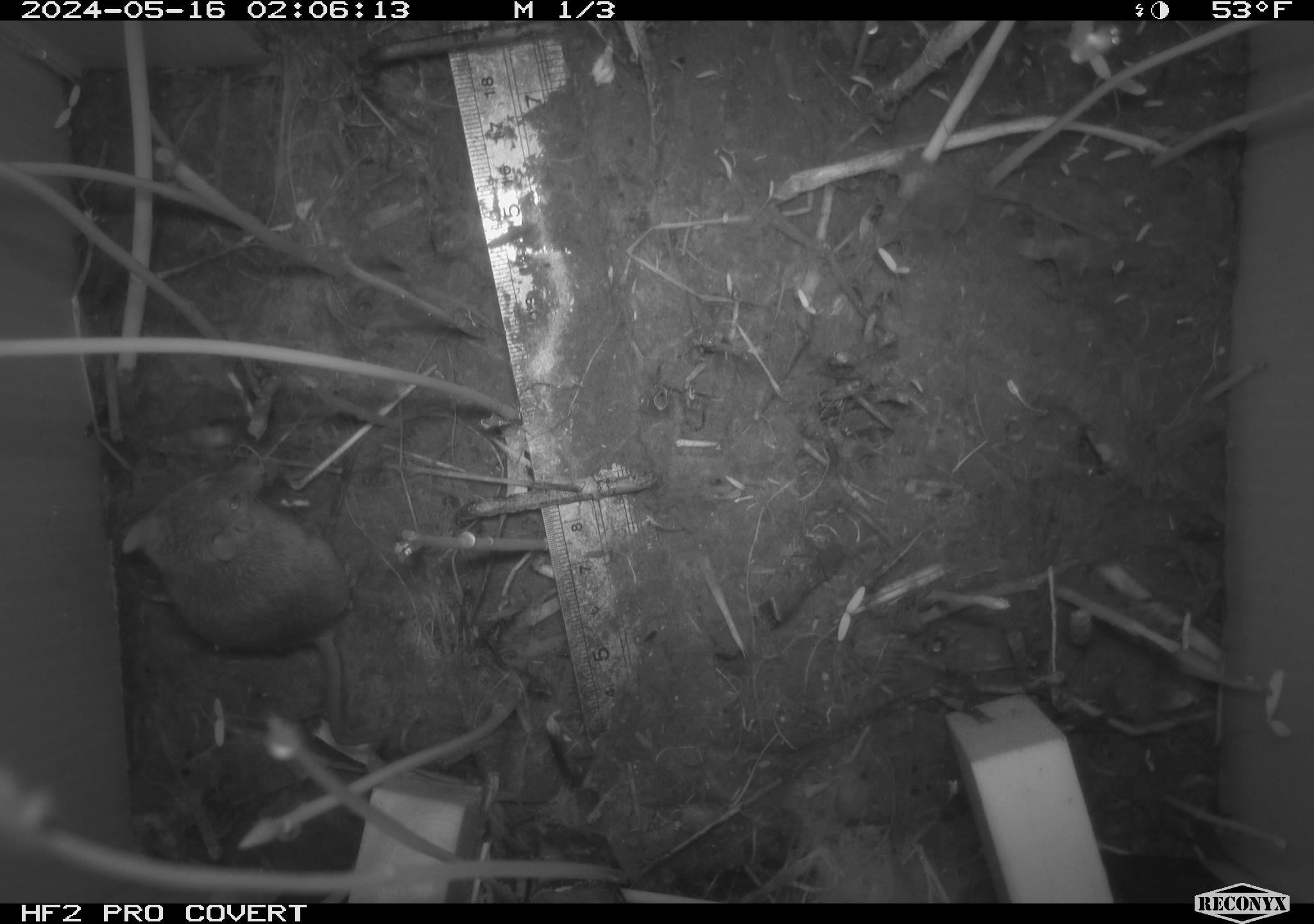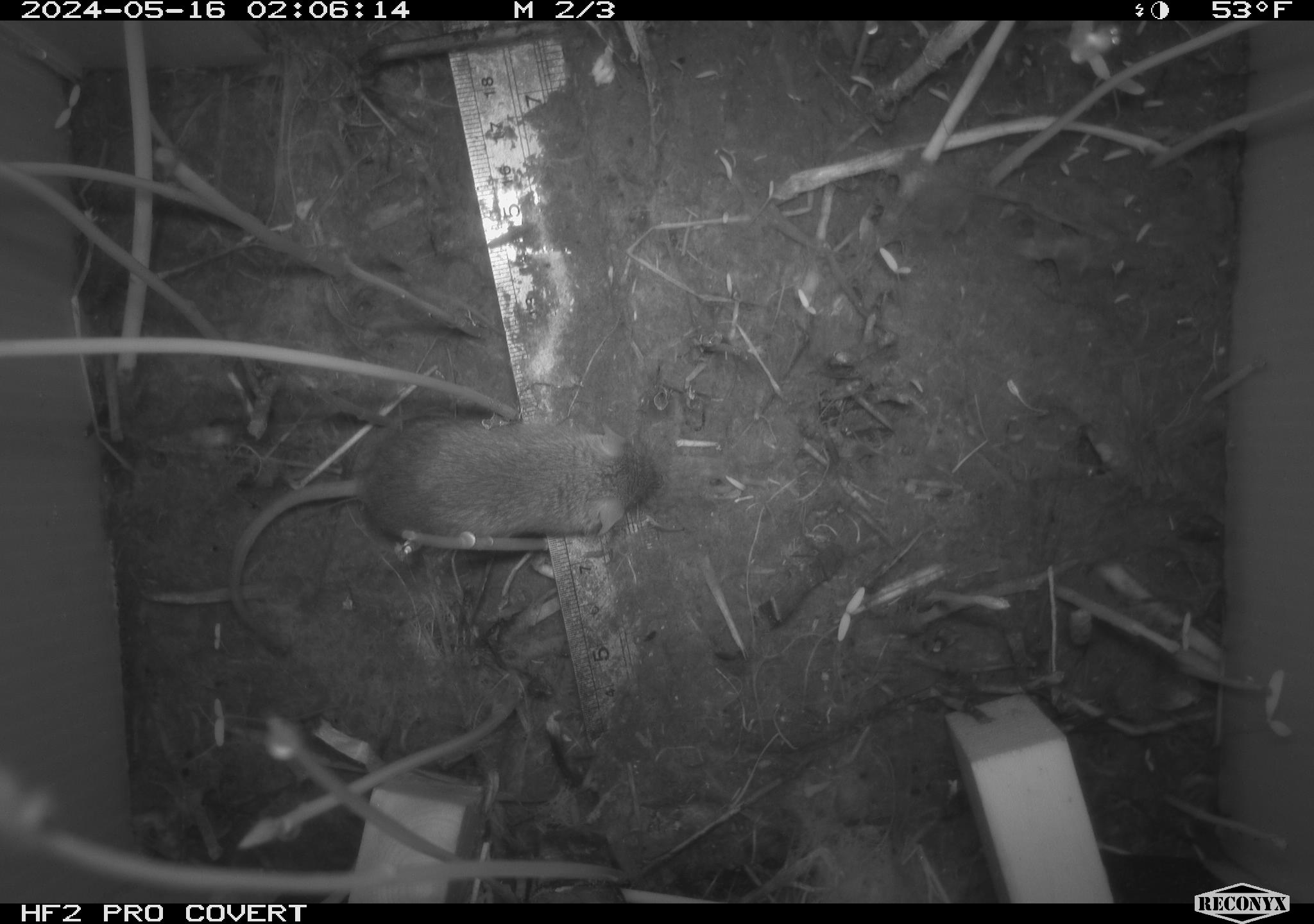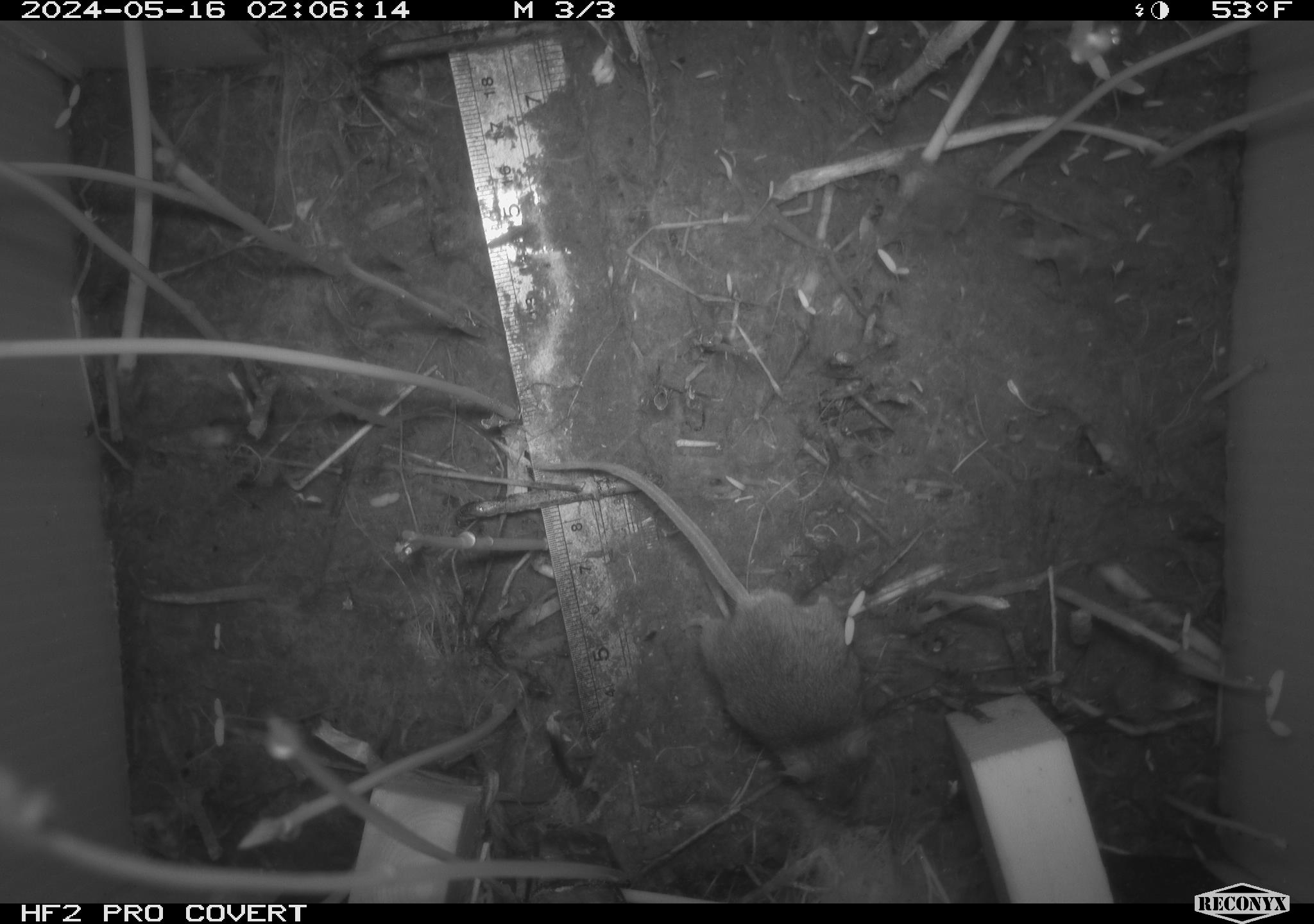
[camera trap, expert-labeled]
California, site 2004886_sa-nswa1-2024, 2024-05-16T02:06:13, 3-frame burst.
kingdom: Animalia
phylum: Chordata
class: Mammalia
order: Rodentia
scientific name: Rodentia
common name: mouse species